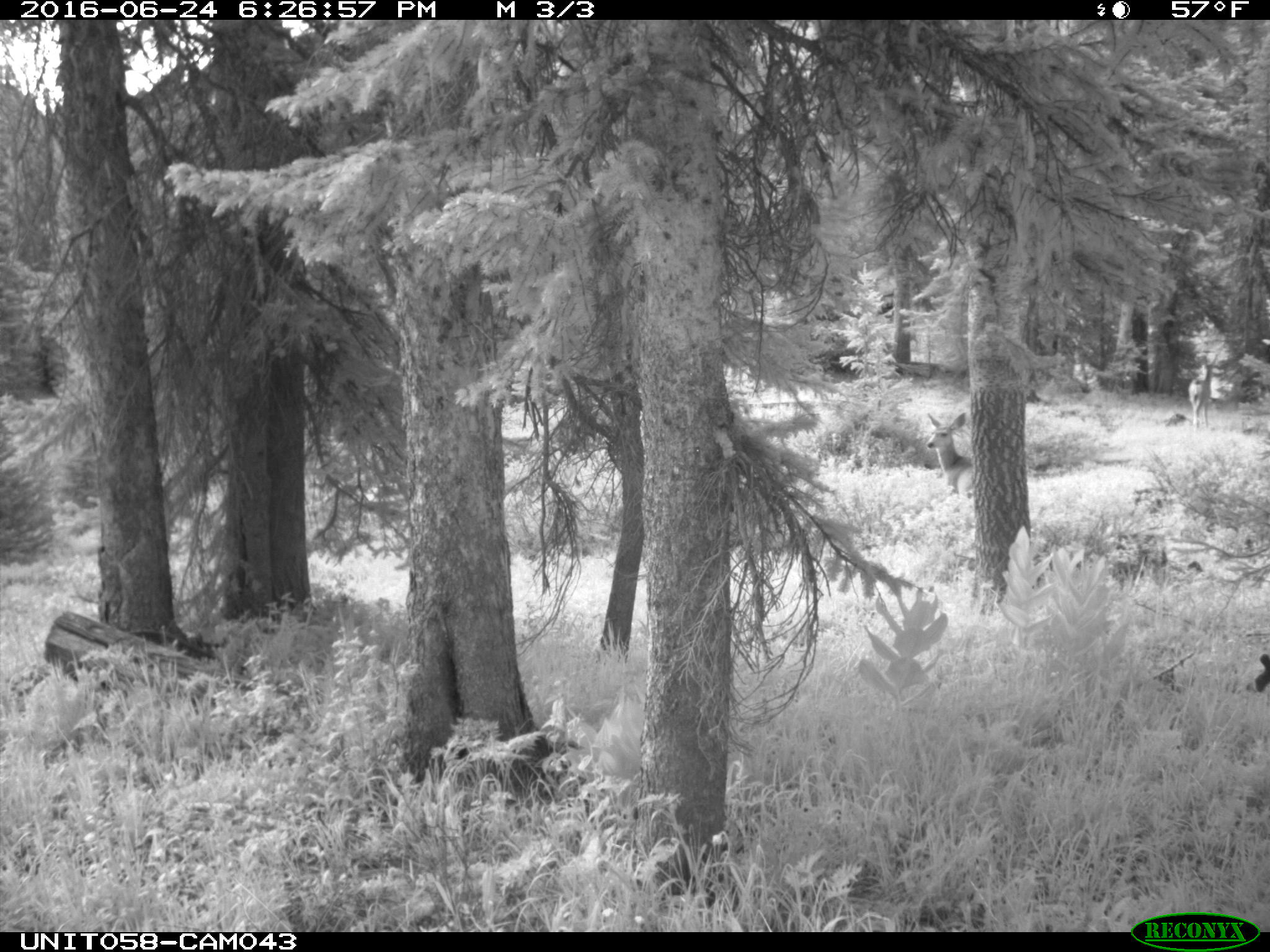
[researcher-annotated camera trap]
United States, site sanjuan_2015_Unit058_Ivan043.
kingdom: Animalia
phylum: Chordata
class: Mammalia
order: Artiodactyla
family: Cervidae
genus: Odocoileus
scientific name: Odocoileus hemionus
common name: mule deer